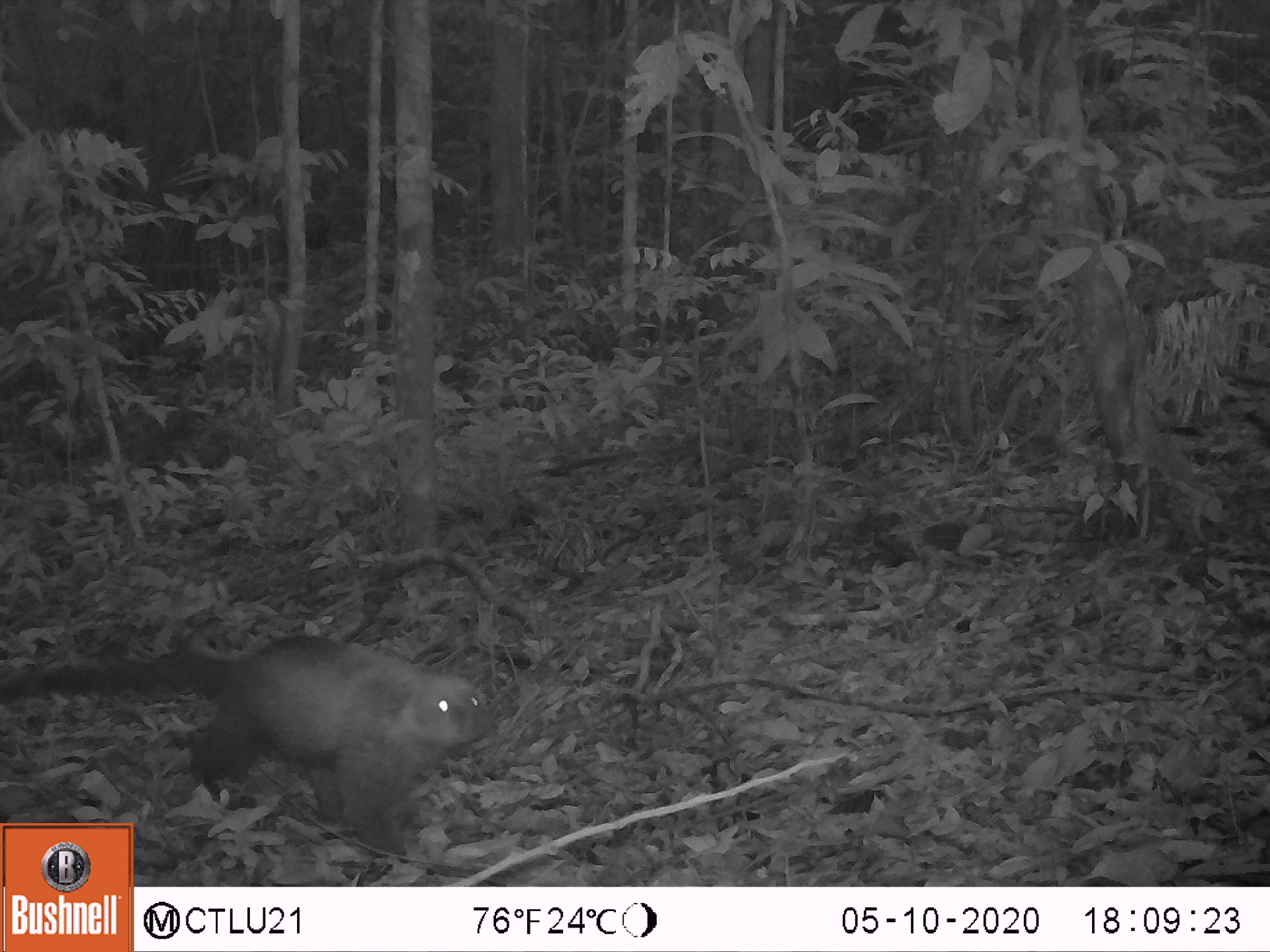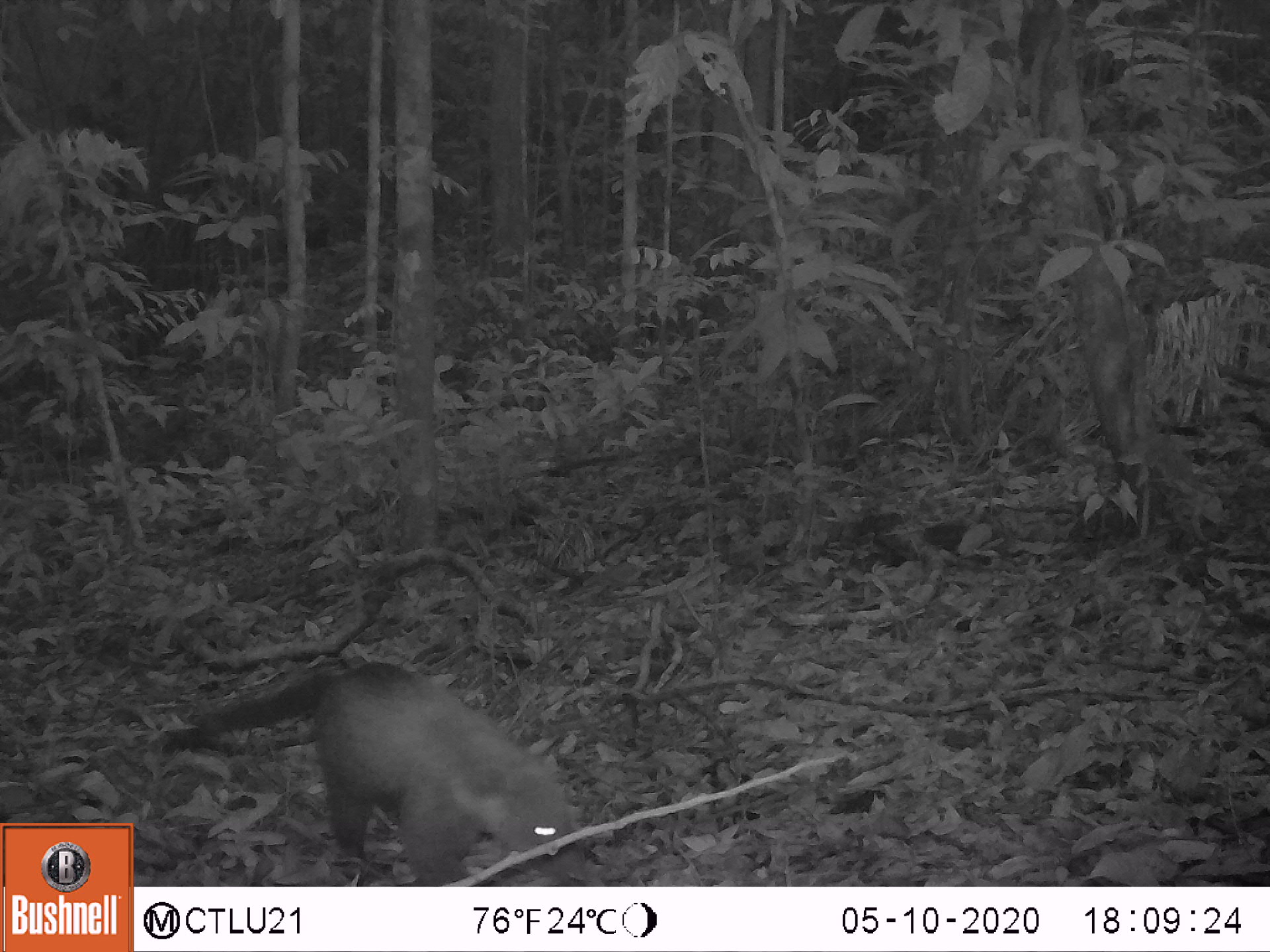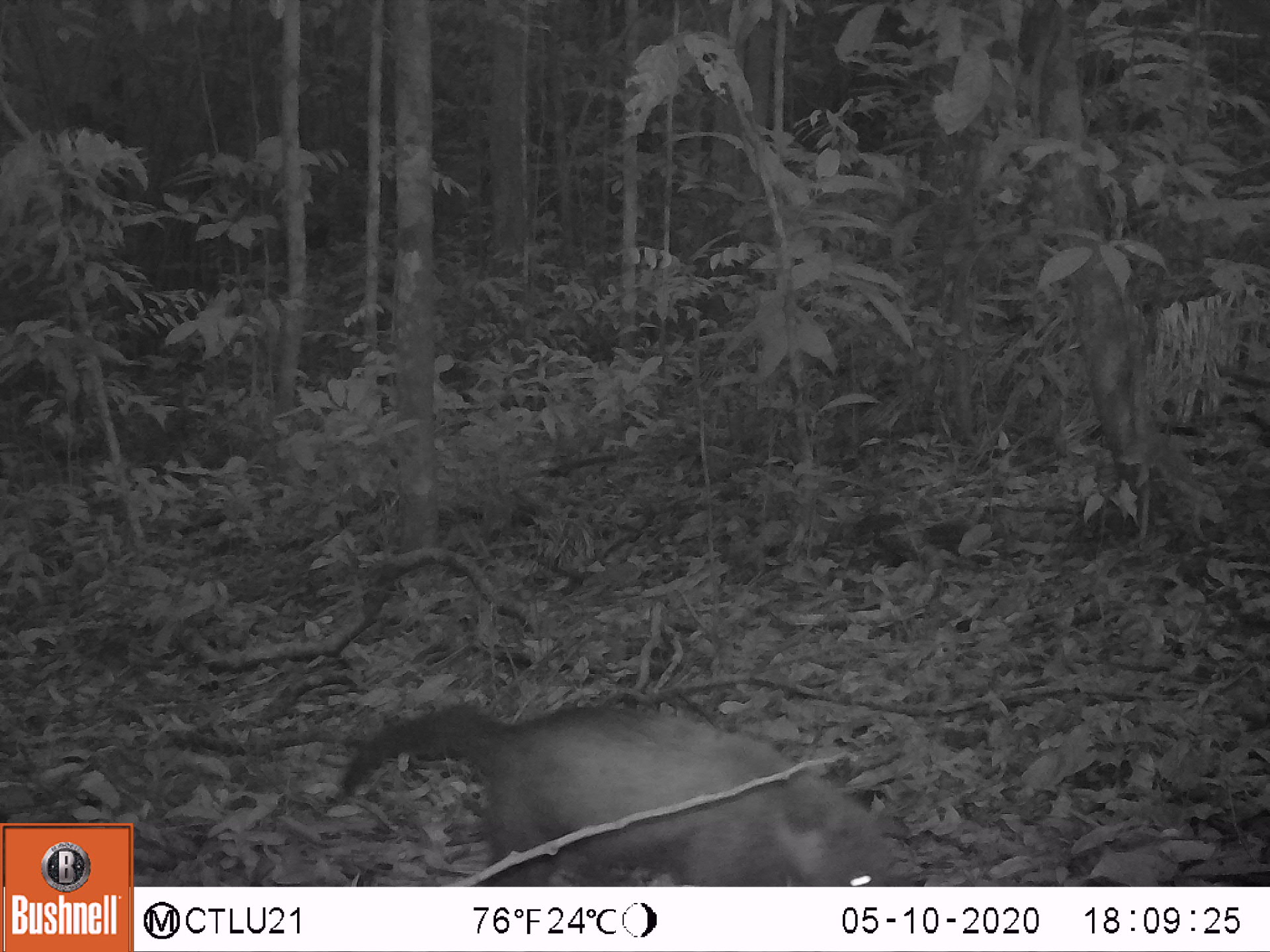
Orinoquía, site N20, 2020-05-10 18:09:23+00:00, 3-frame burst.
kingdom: Animalia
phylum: Chordata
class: Mammalia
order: Carnivora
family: Procyonidae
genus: Nasua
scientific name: Nasua nasua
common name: south american coati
South american coati (Nasua nasua).